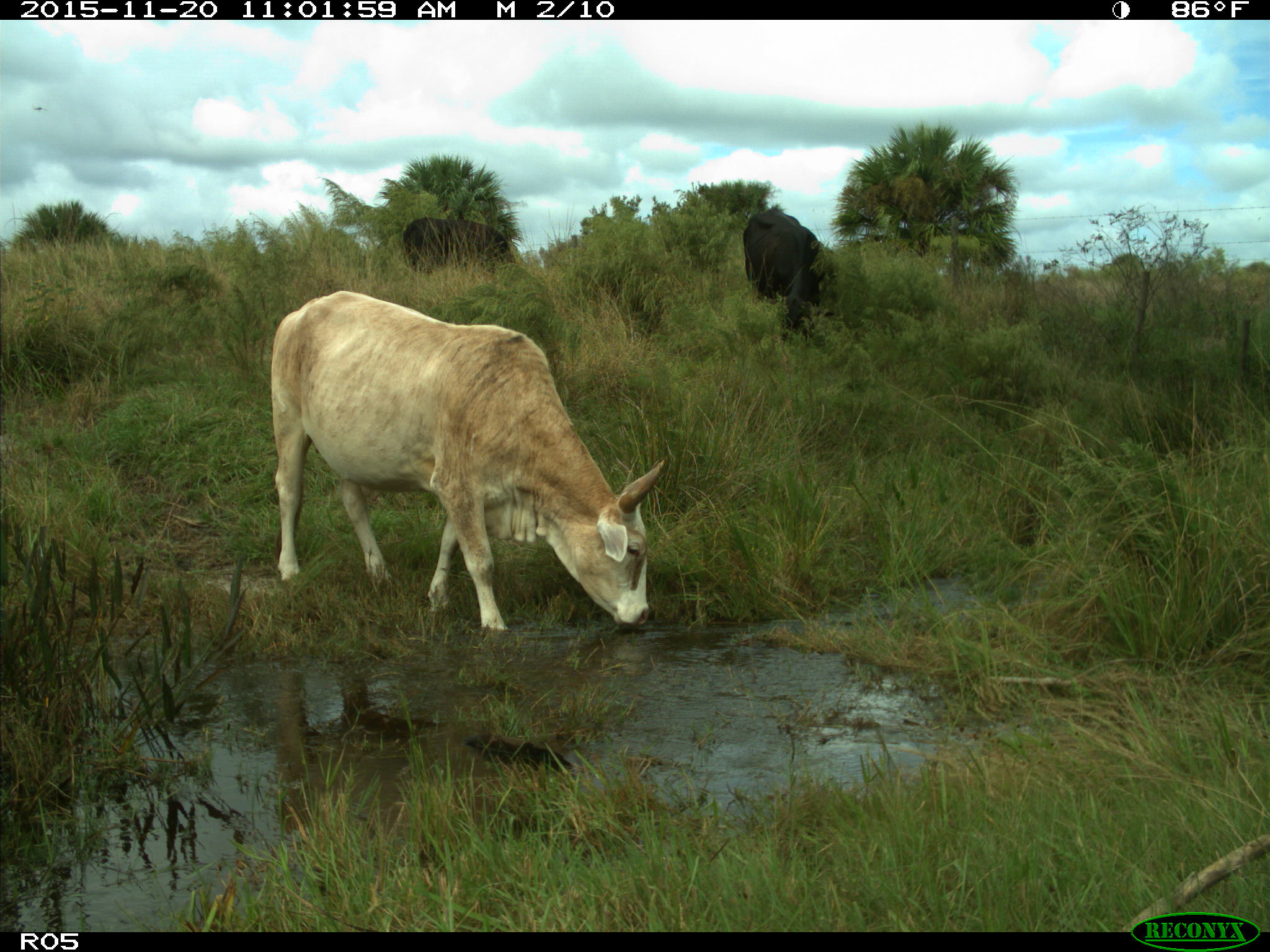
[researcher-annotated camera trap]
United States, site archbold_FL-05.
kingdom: Animalia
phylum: Chordata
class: Mammalia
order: Artiodactyla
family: Bovidae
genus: Bos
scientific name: Bos taurus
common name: domestic cow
Bos taurus (domestic cow).